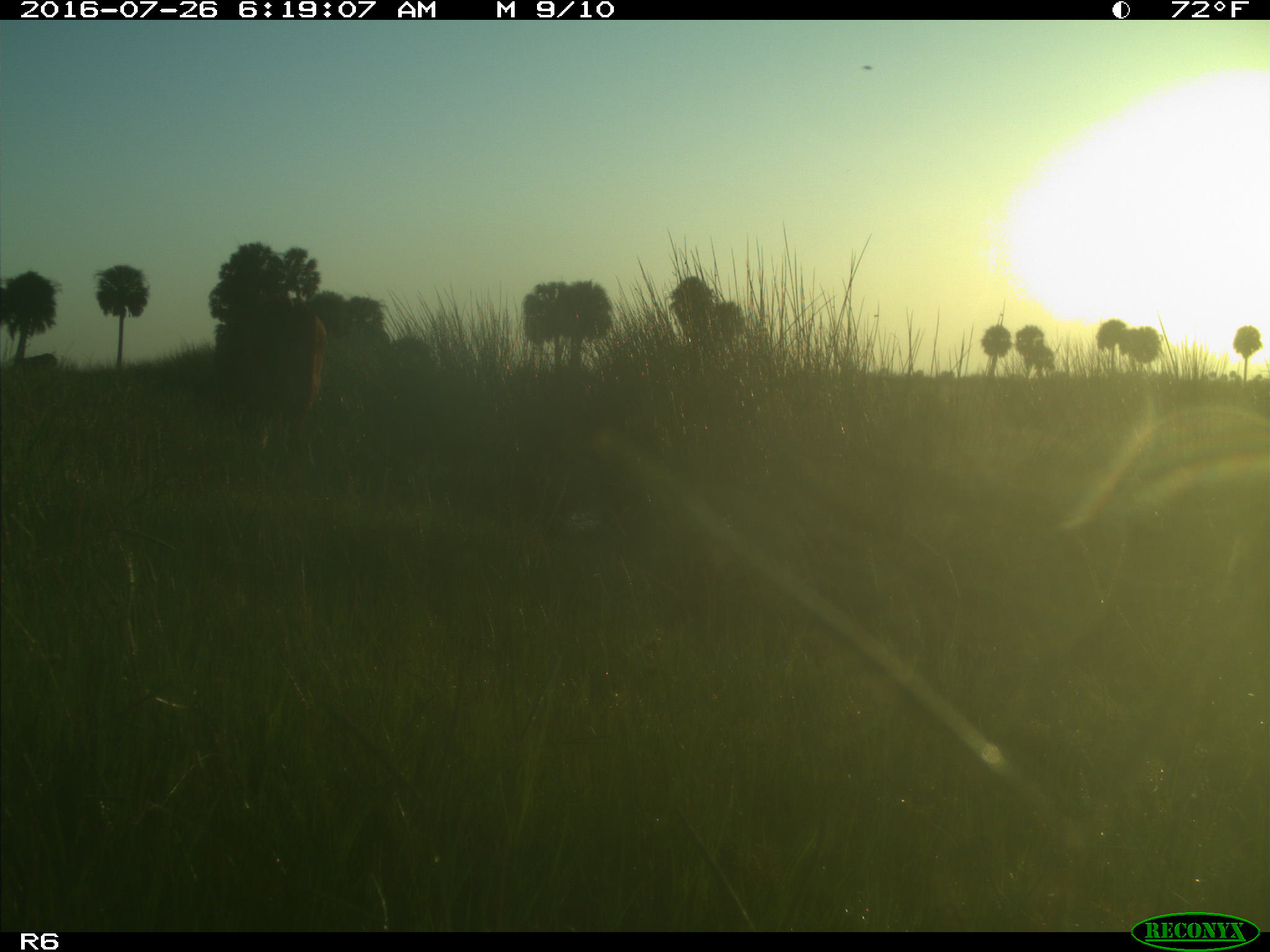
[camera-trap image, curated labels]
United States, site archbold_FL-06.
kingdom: Animalia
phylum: Chordata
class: Mammalia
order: Artiodactyla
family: Bovidae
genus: Bos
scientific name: Bos taurus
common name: domestic cow